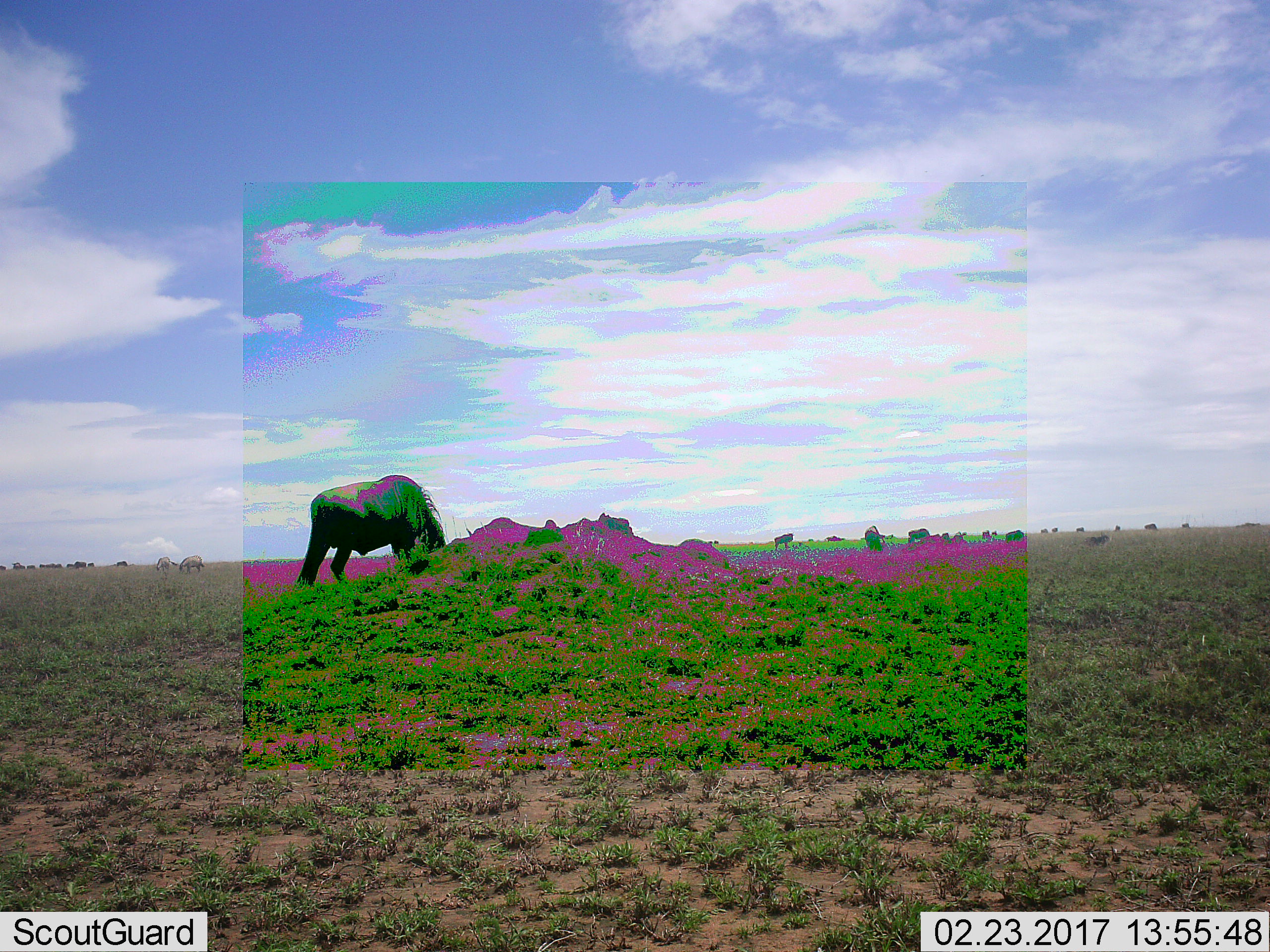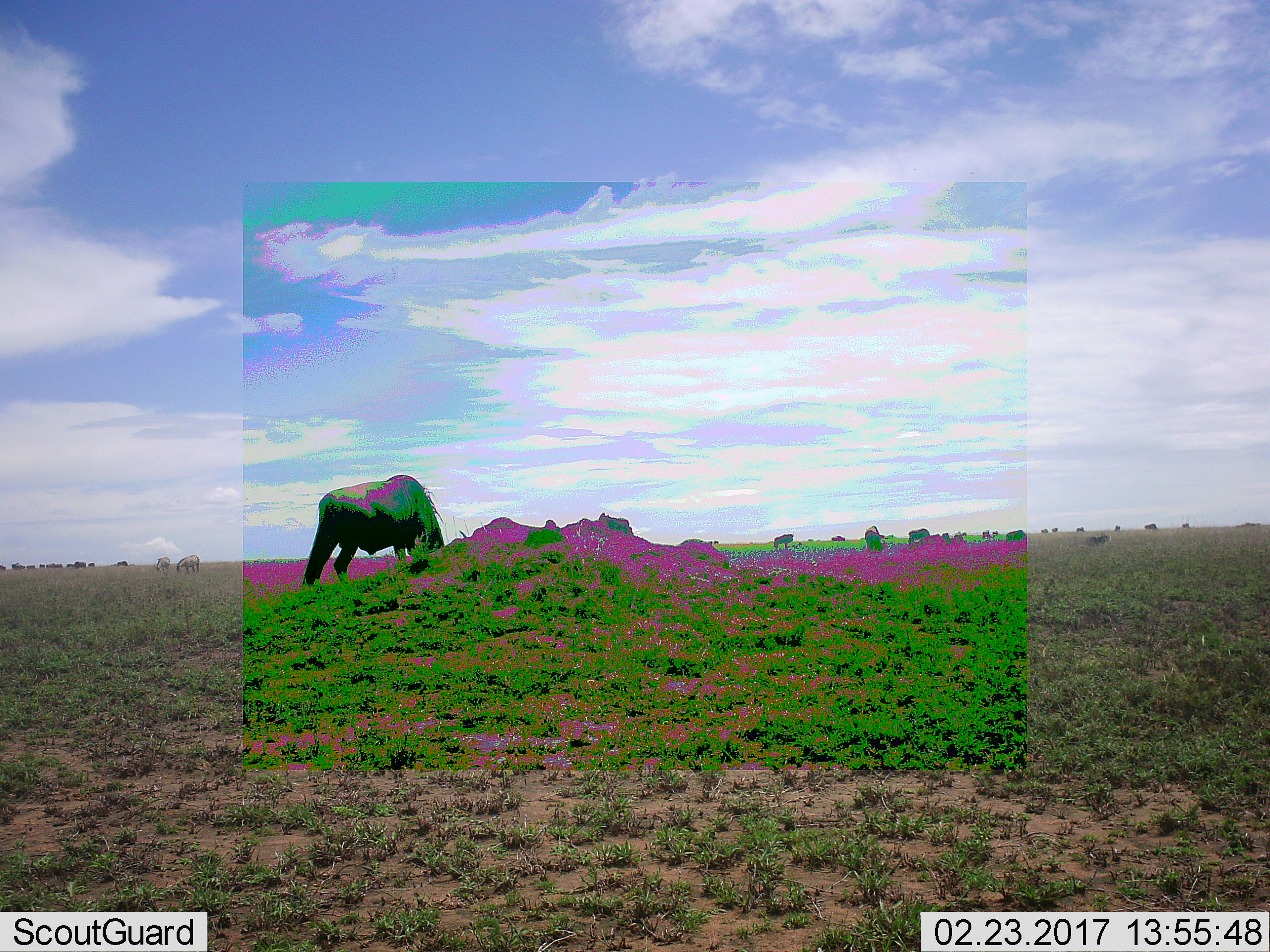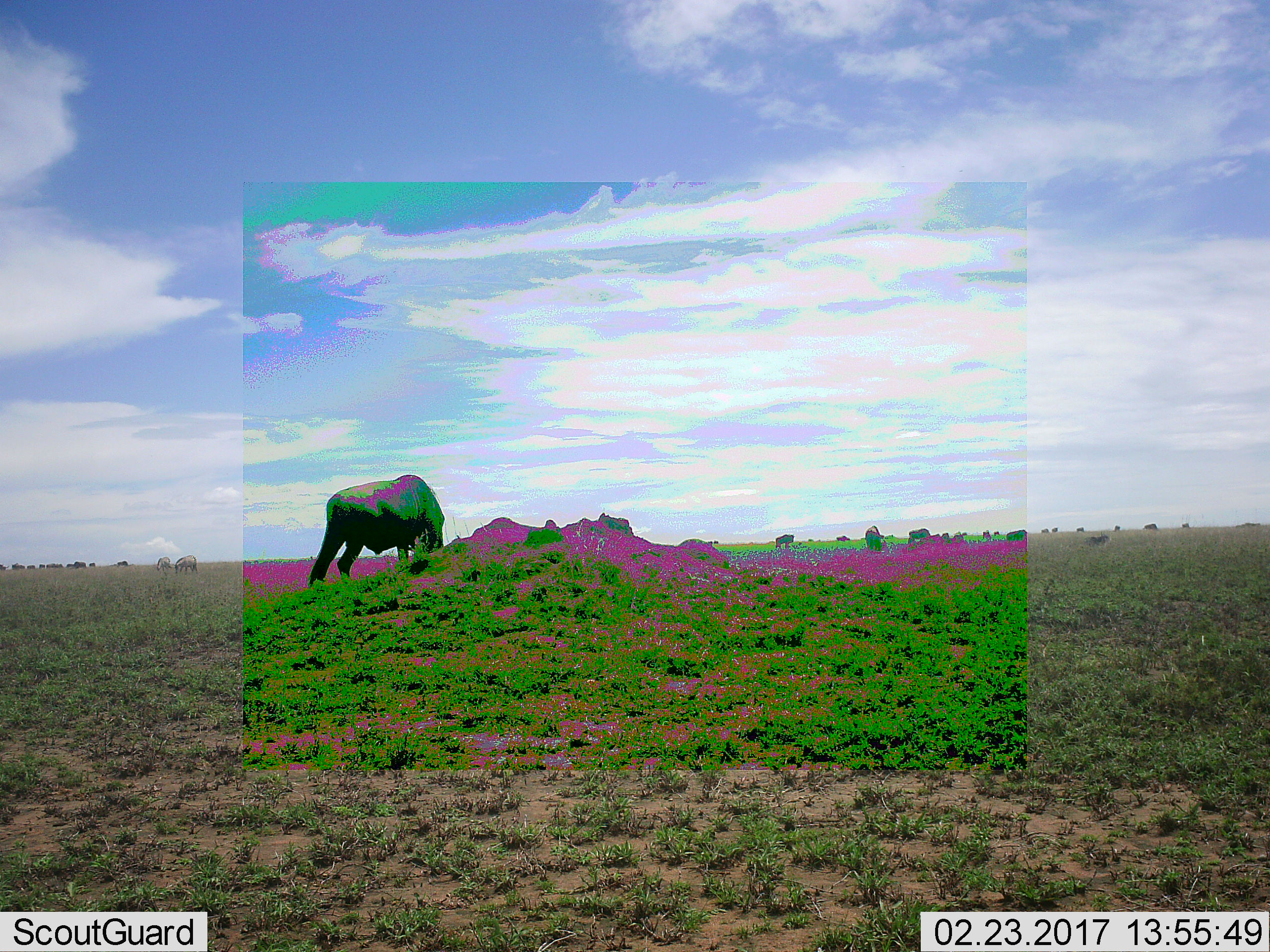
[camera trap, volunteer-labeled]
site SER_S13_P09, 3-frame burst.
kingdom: Animalia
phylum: Chordata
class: Mammalia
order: Artiodactyla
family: Bovidae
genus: Connochaetes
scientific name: Connochaetes taurinus taurinus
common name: blue wildebeest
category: wildebeestblue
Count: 11-50.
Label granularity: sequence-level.